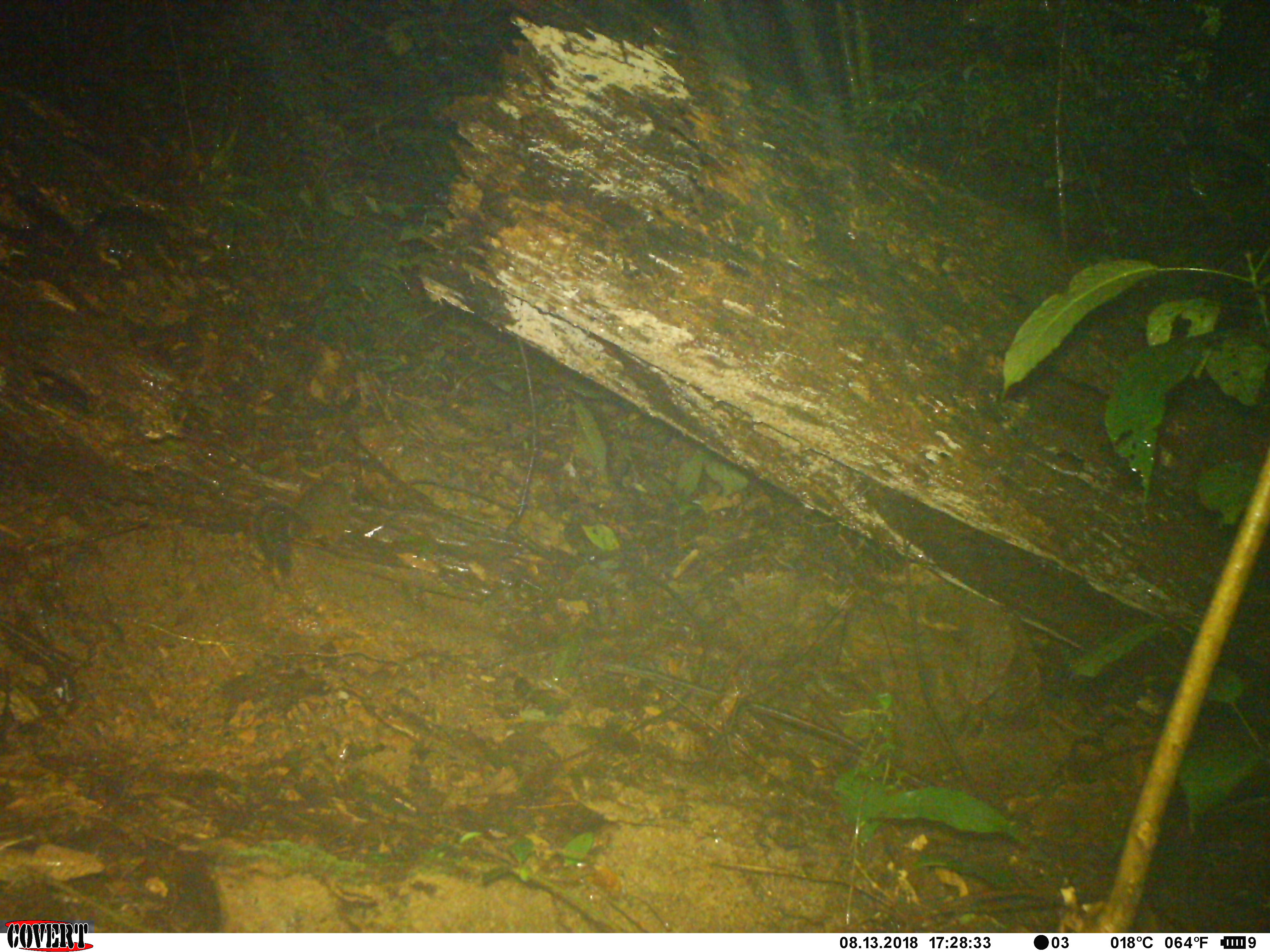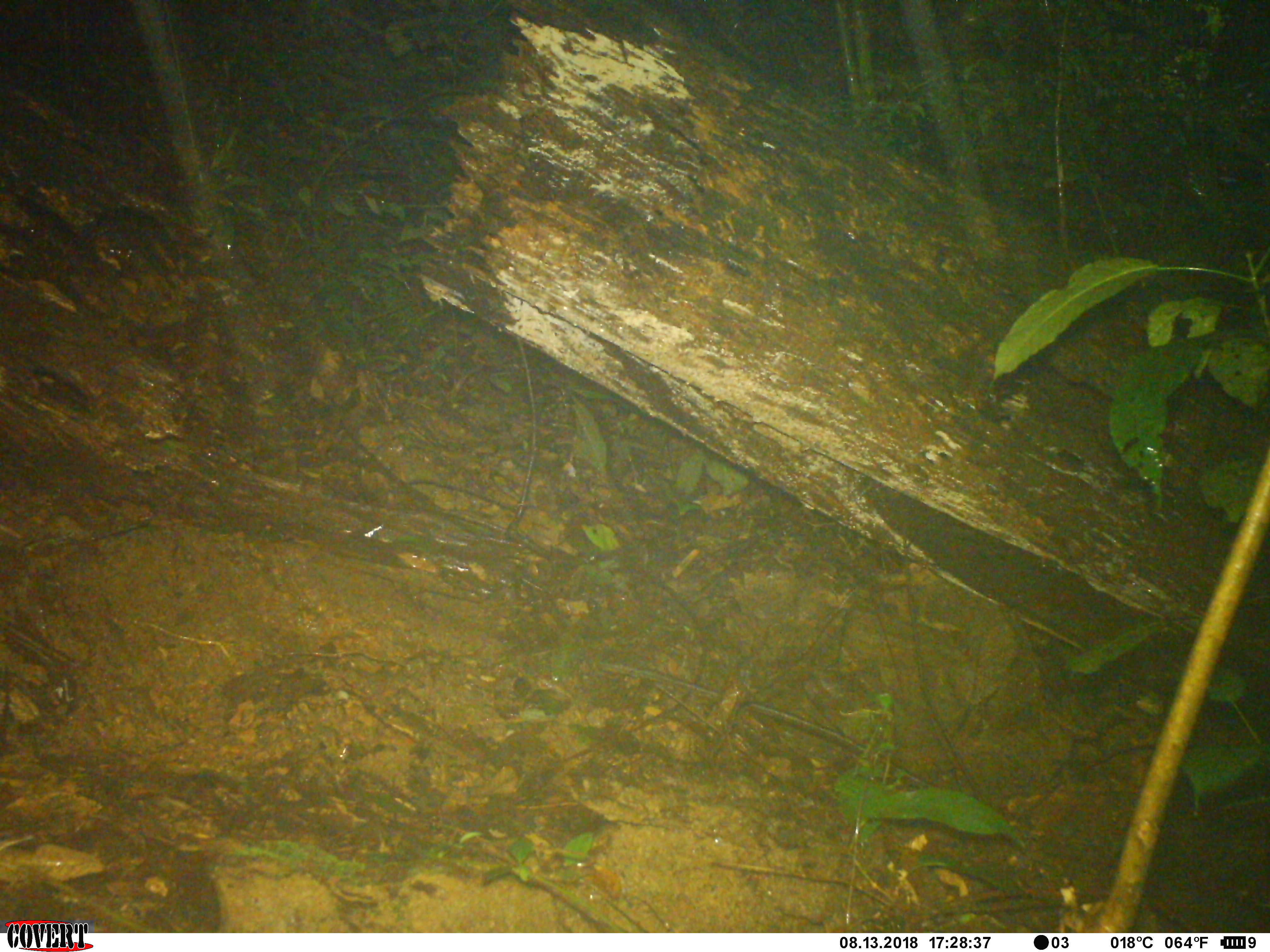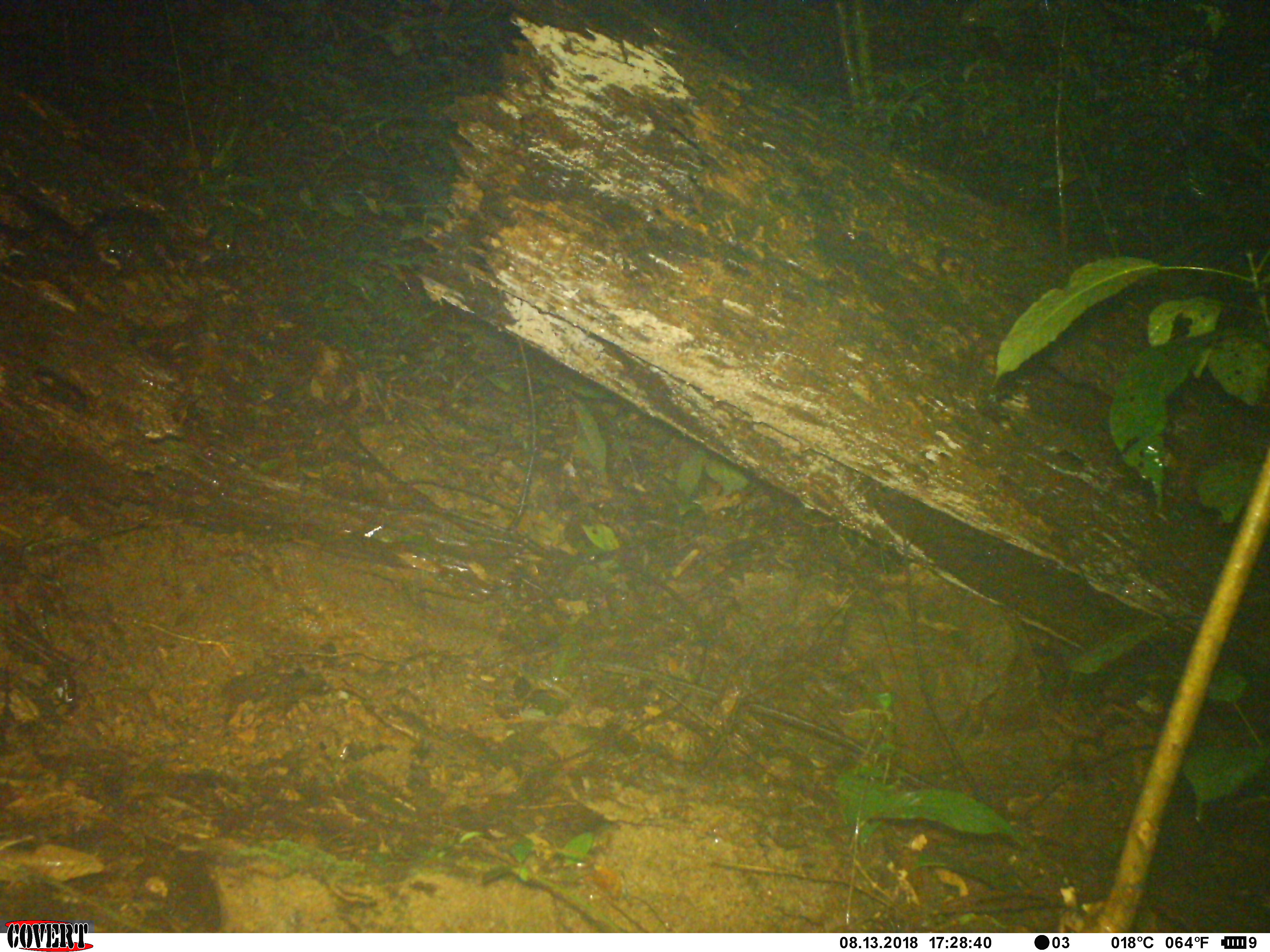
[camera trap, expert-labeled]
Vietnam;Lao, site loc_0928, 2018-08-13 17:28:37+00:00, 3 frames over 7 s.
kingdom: Animalia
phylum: Chordata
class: Mammalia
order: Rodentia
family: Sciuridae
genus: Dremomys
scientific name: Dremomys rufigenis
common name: red-cheeked squirrel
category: red cheeked squirrel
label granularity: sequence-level